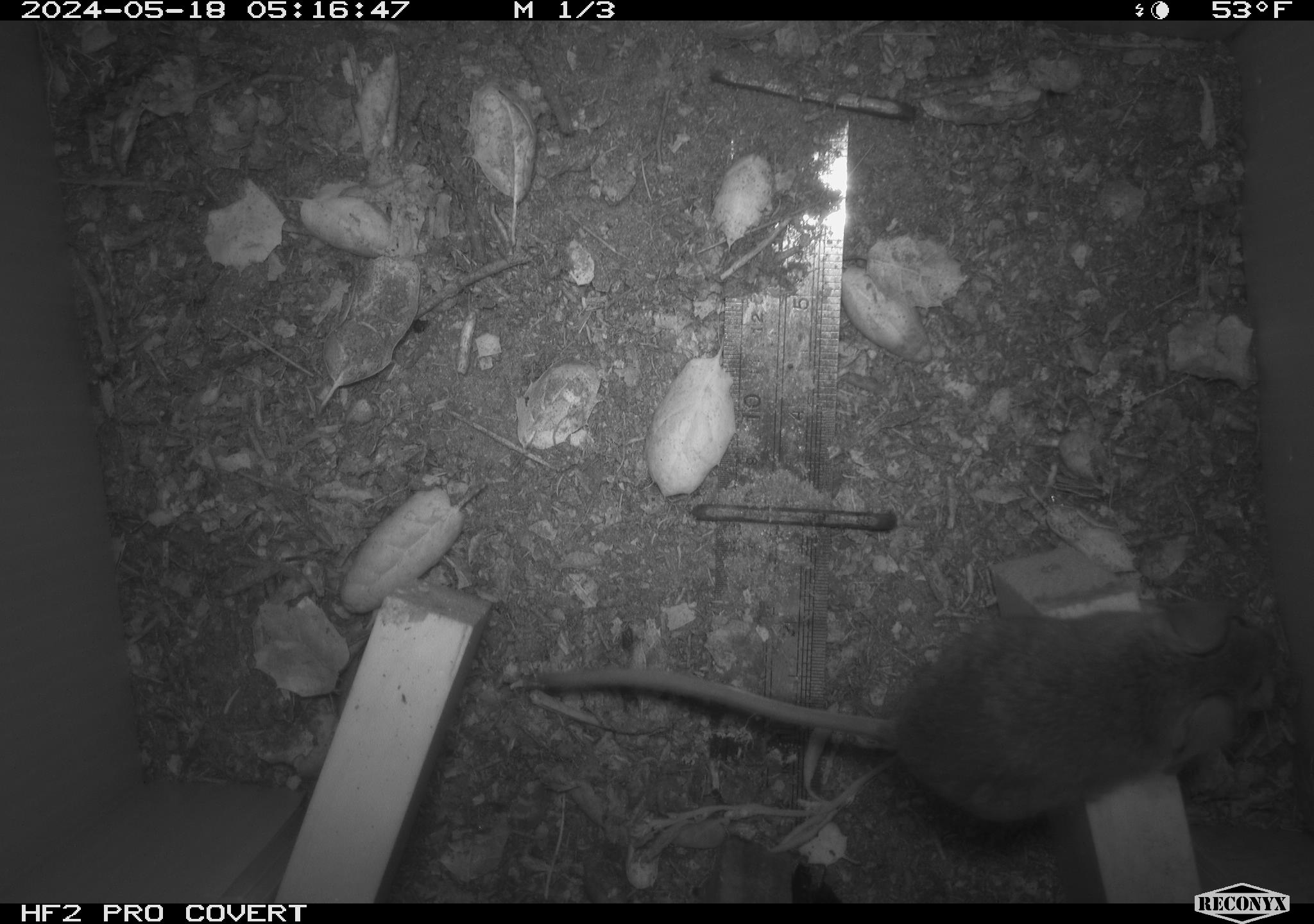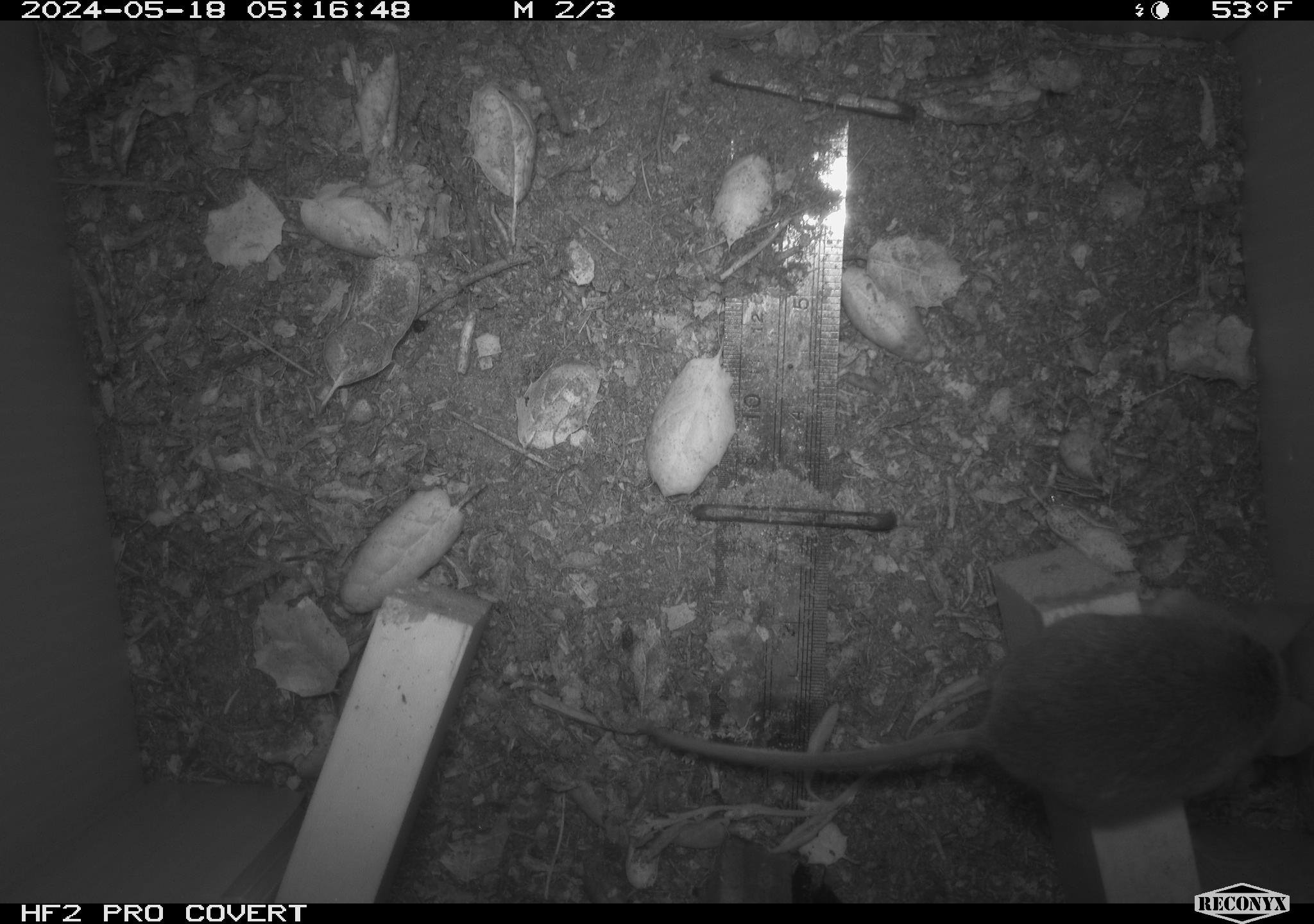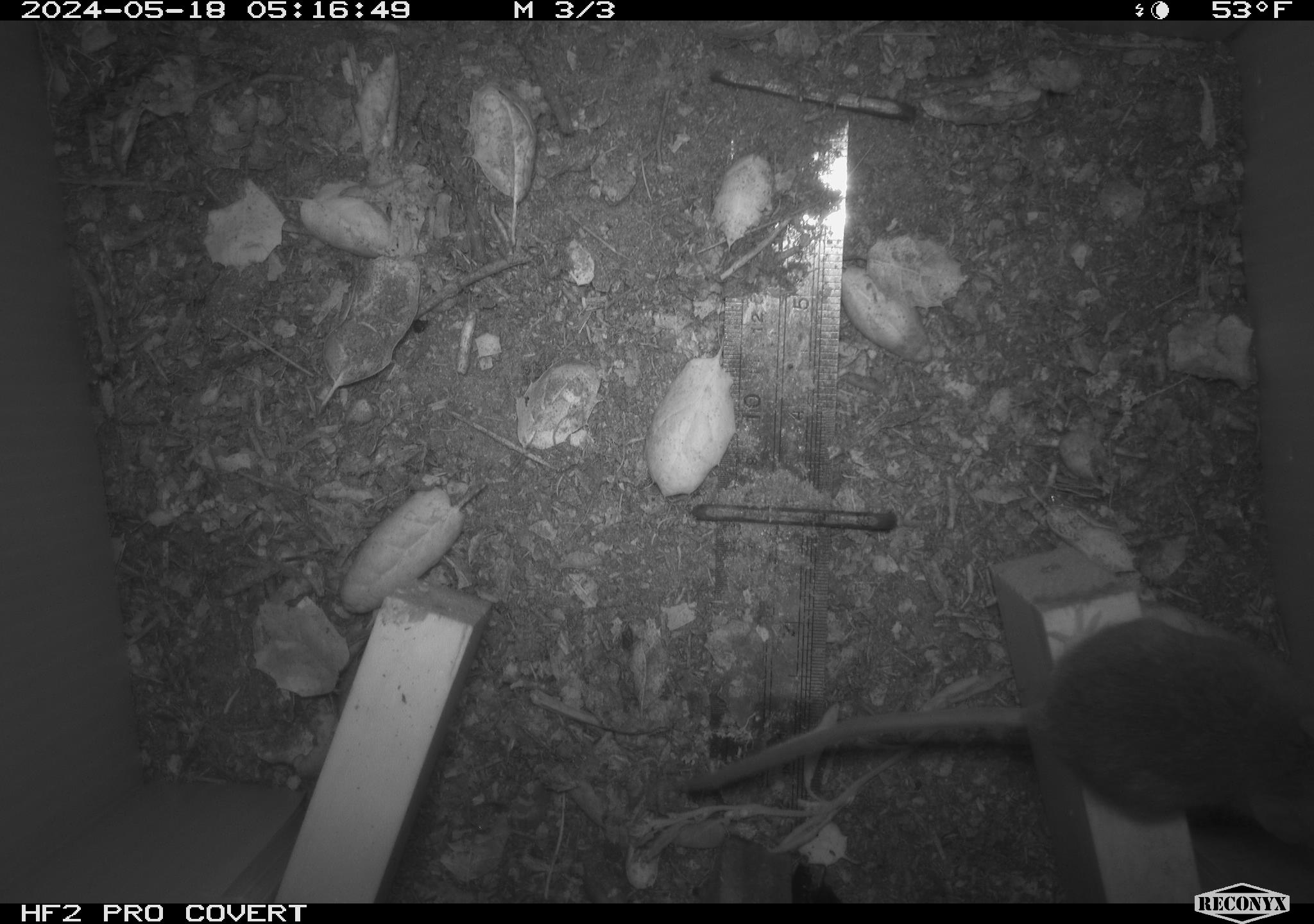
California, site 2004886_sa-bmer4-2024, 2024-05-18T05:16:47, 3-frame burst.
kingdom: Animalia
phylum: Chordata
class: Mammalia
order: Rodentia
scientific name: Rodentia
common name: mouse species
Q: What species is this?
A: Mouse species (Rodentia).